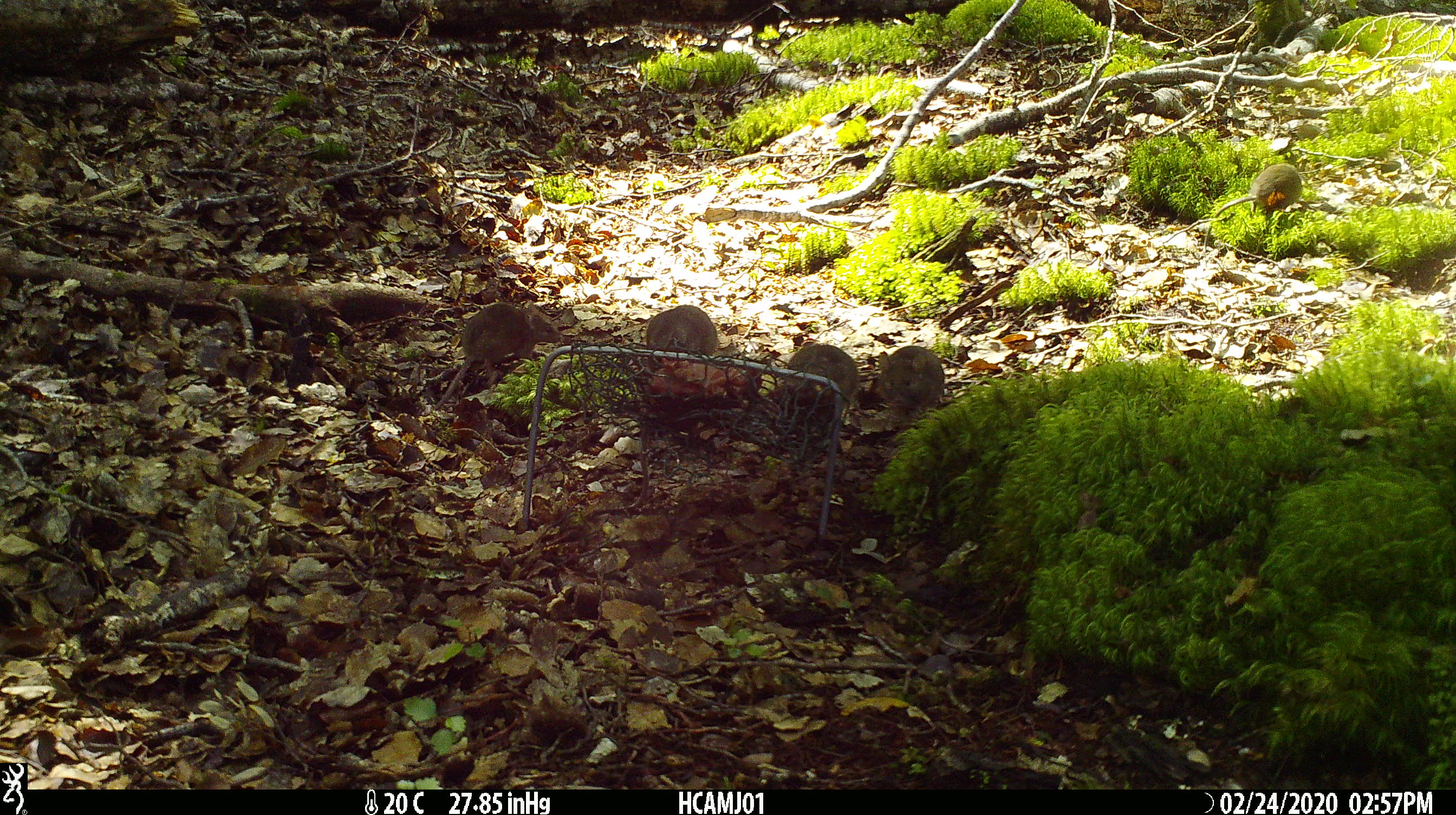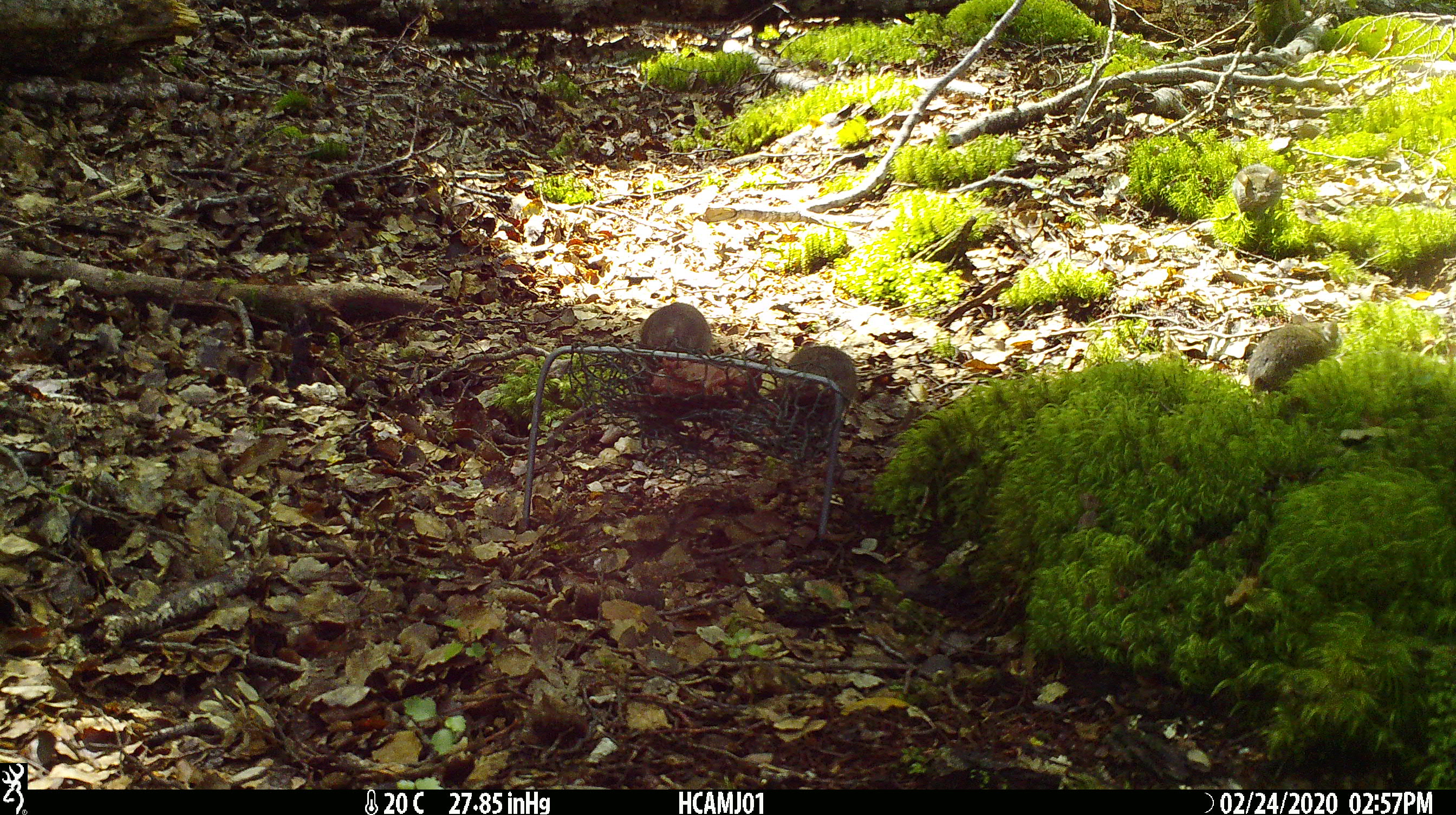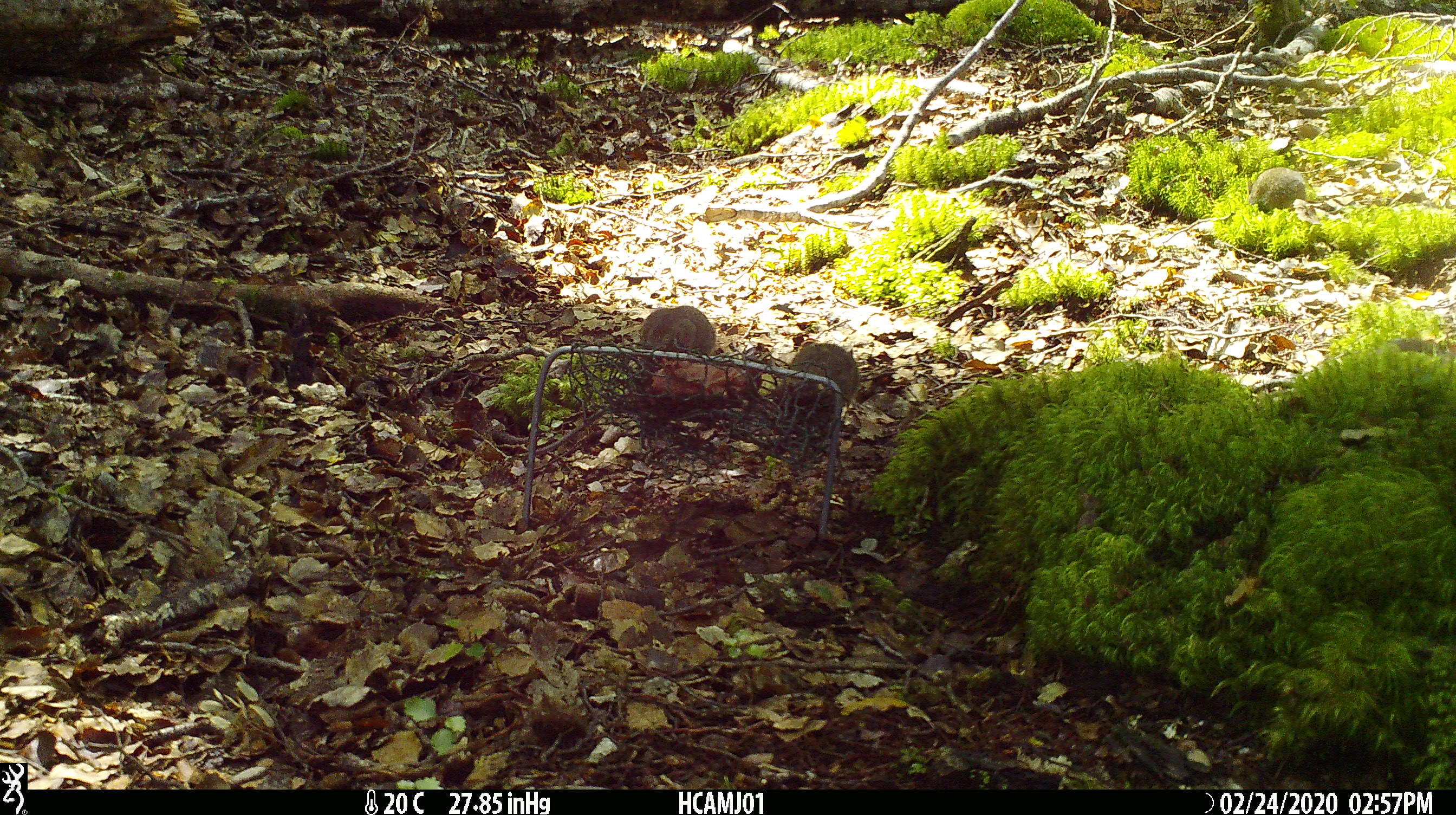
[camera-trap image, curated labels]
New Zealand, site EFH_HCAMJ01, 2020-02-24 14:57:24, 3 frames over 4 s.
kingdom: Animalia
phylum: Chordata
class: Mammalia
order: Rodentia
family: Muridae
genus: Mus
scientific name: Mus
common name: mouse